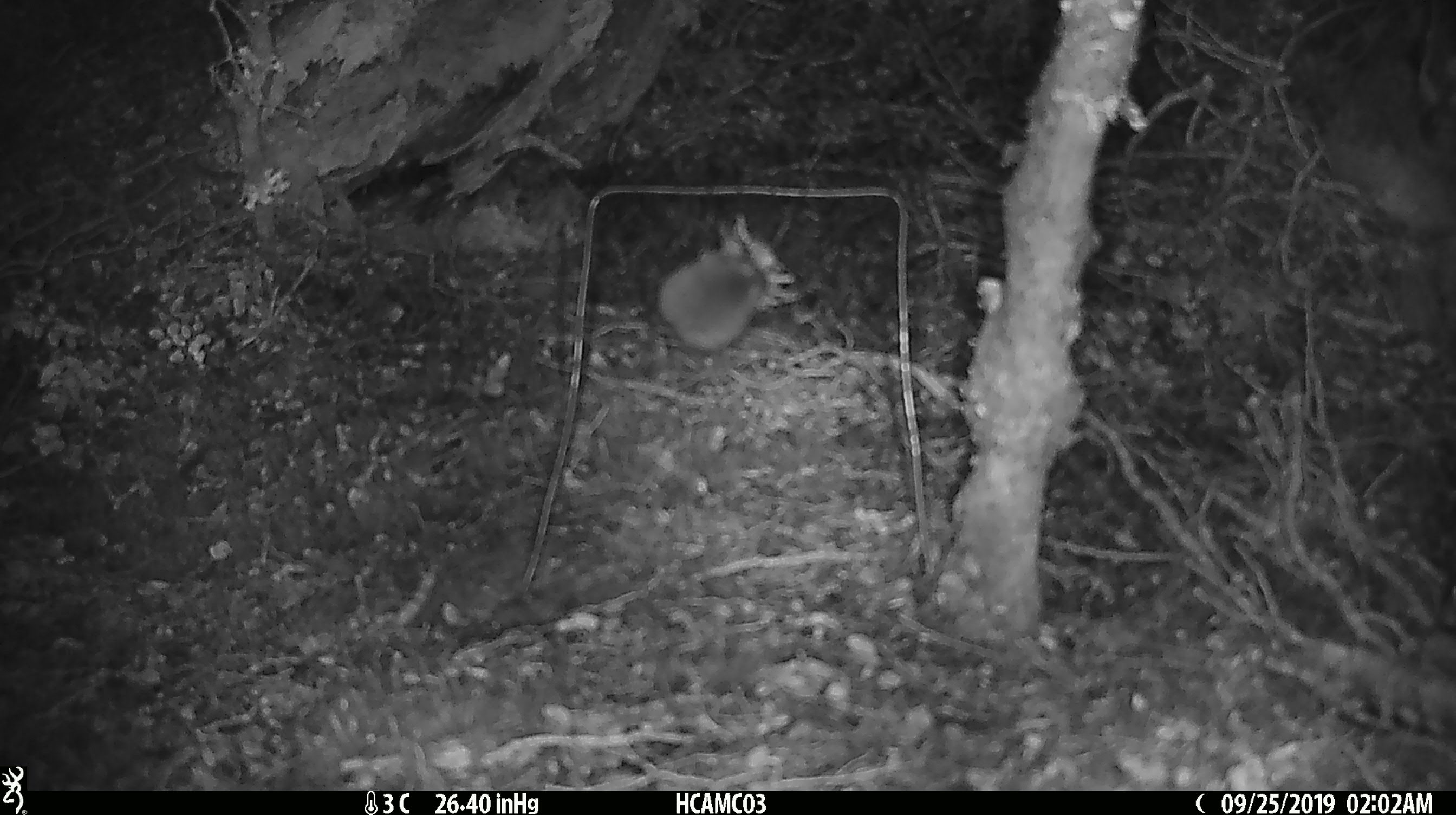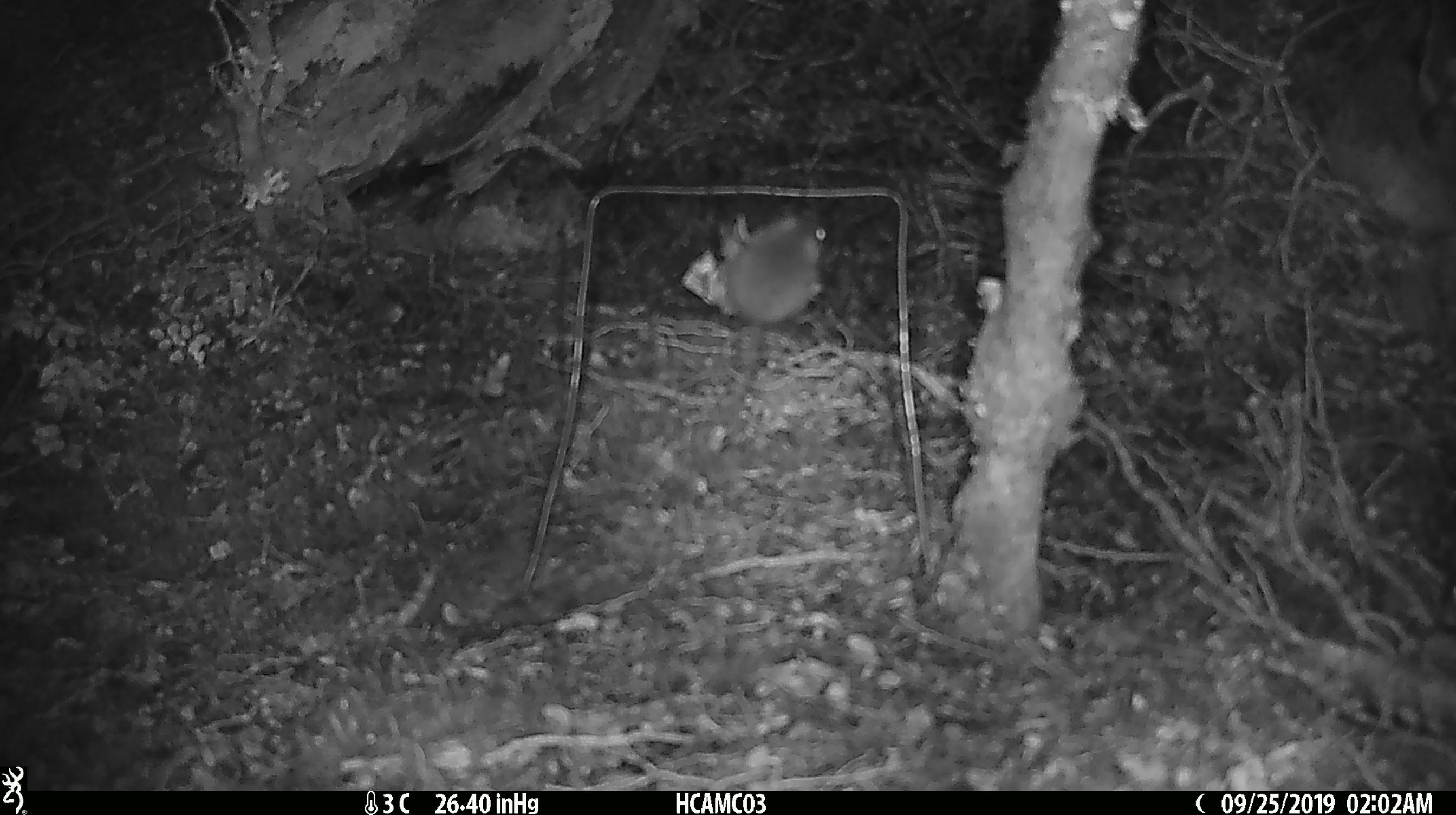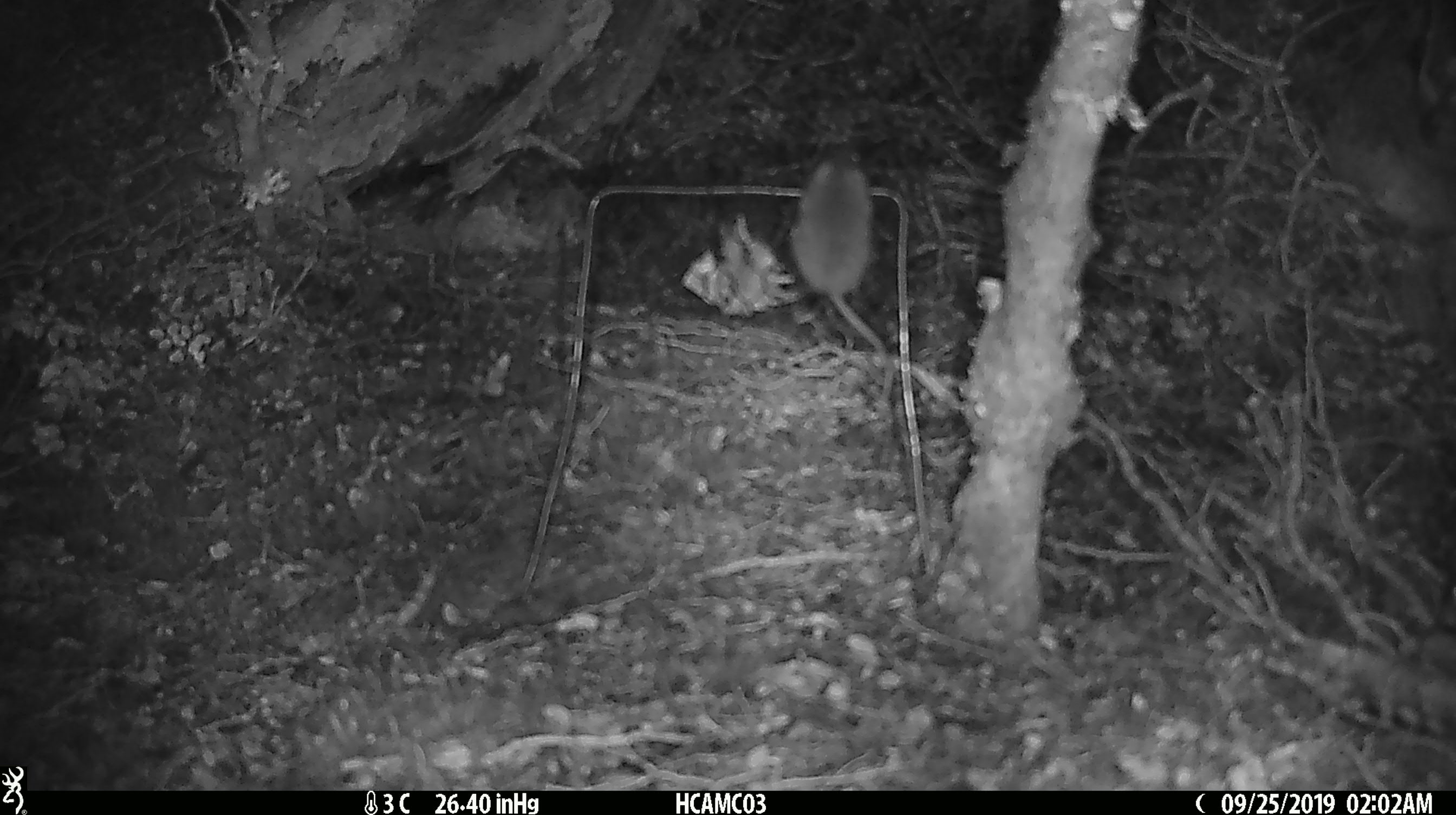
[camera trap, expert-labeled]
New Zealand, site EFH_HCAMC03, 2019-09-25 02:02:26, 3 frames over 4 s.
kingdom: Animalia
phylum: Chordata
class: Mammalia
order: Rodentia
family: Muridae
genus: Mus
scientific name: Mus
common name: mouse